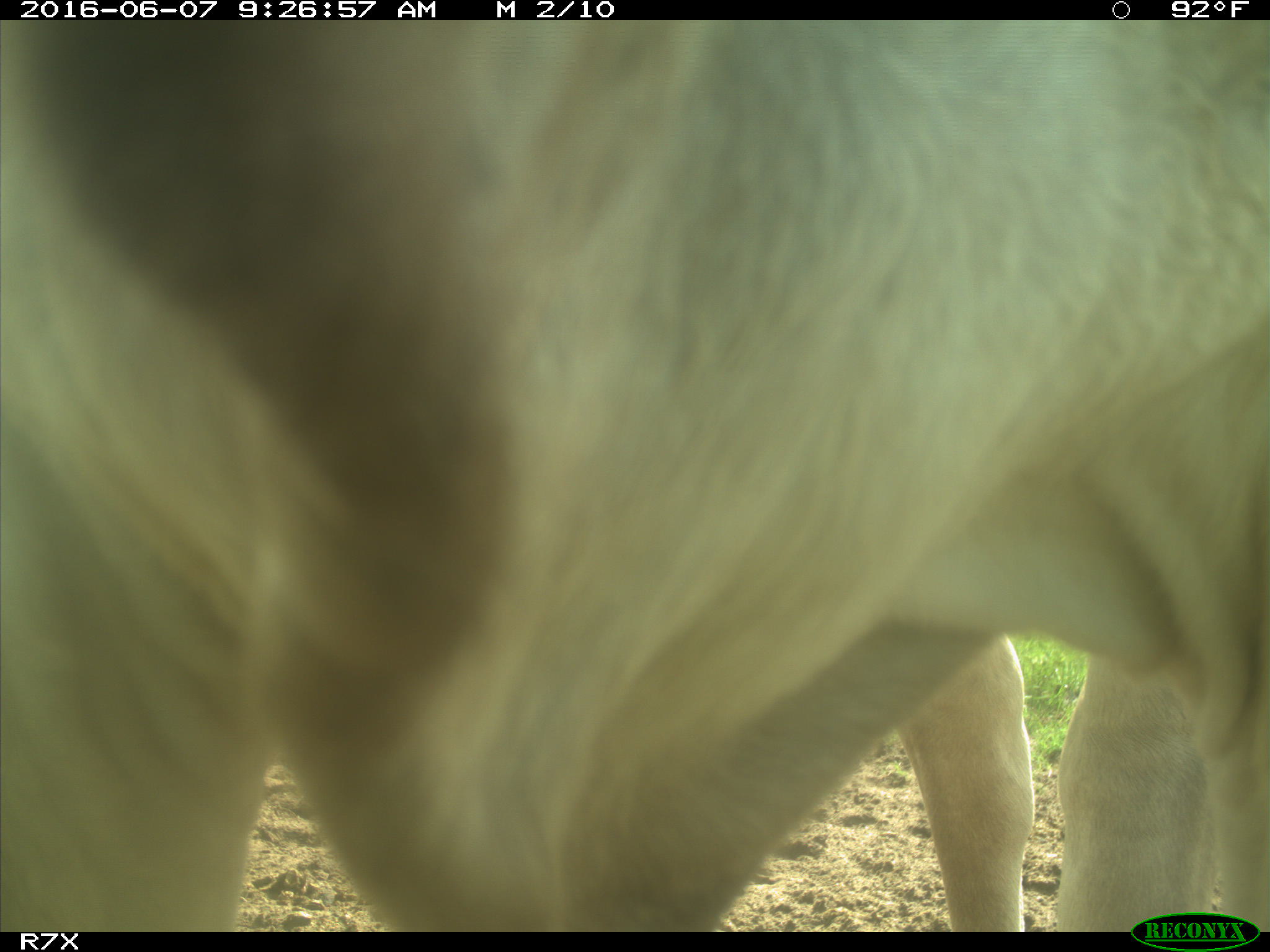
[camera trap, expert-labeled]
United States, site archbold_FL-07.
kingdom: Animalia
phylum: Chordata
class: Mammalia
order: Artiodactyla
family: Bovidae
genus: Bos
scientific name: Bos taurus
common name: domestic cow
Bos taurus (domestic cow).